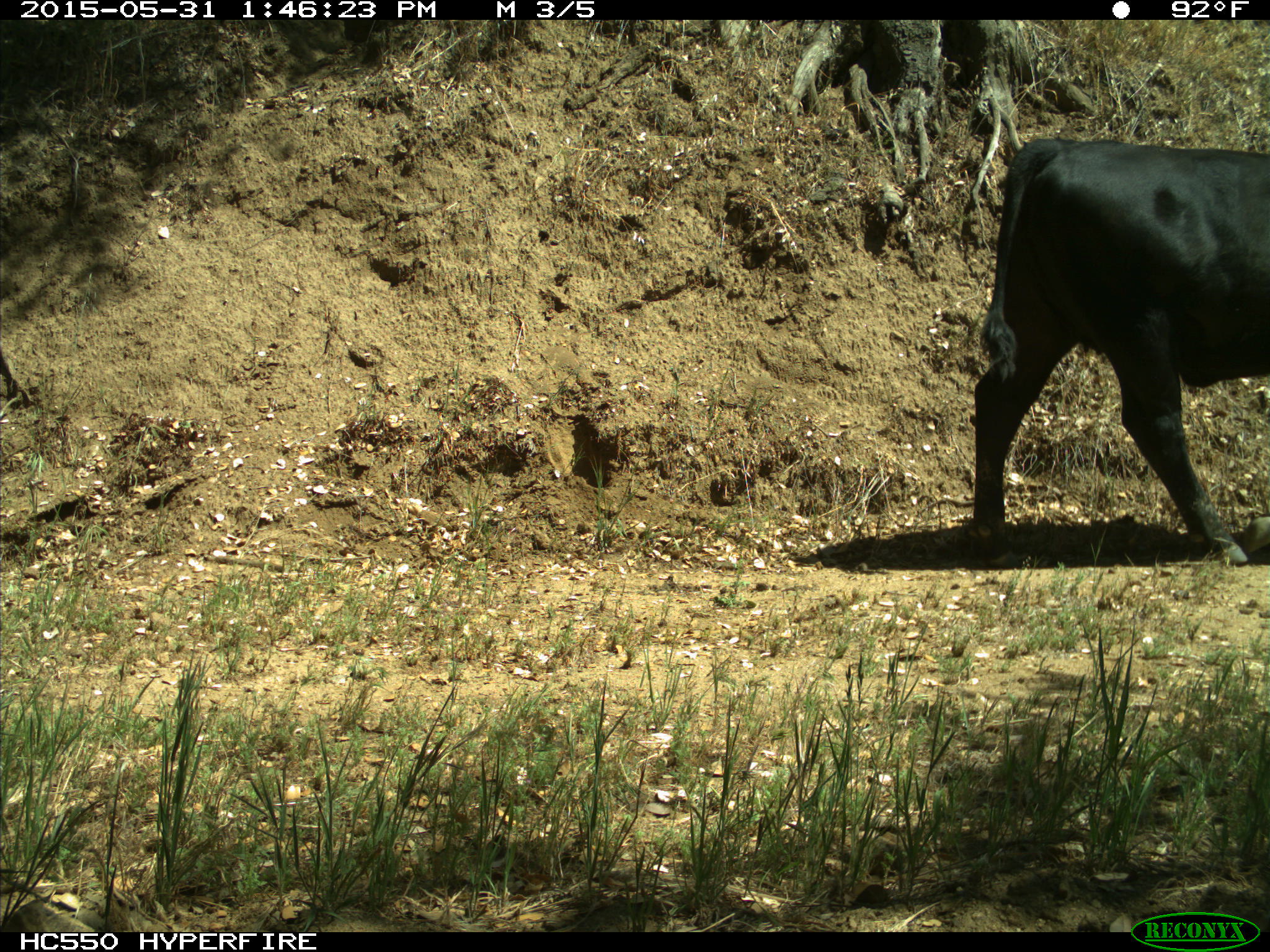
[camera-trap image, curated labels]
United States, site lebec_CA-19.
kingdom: Animalia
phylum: Chordata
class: Mammalia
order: Artiodactyla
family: Bovidae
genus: Bos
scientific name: Bos taurus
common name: domestic cow